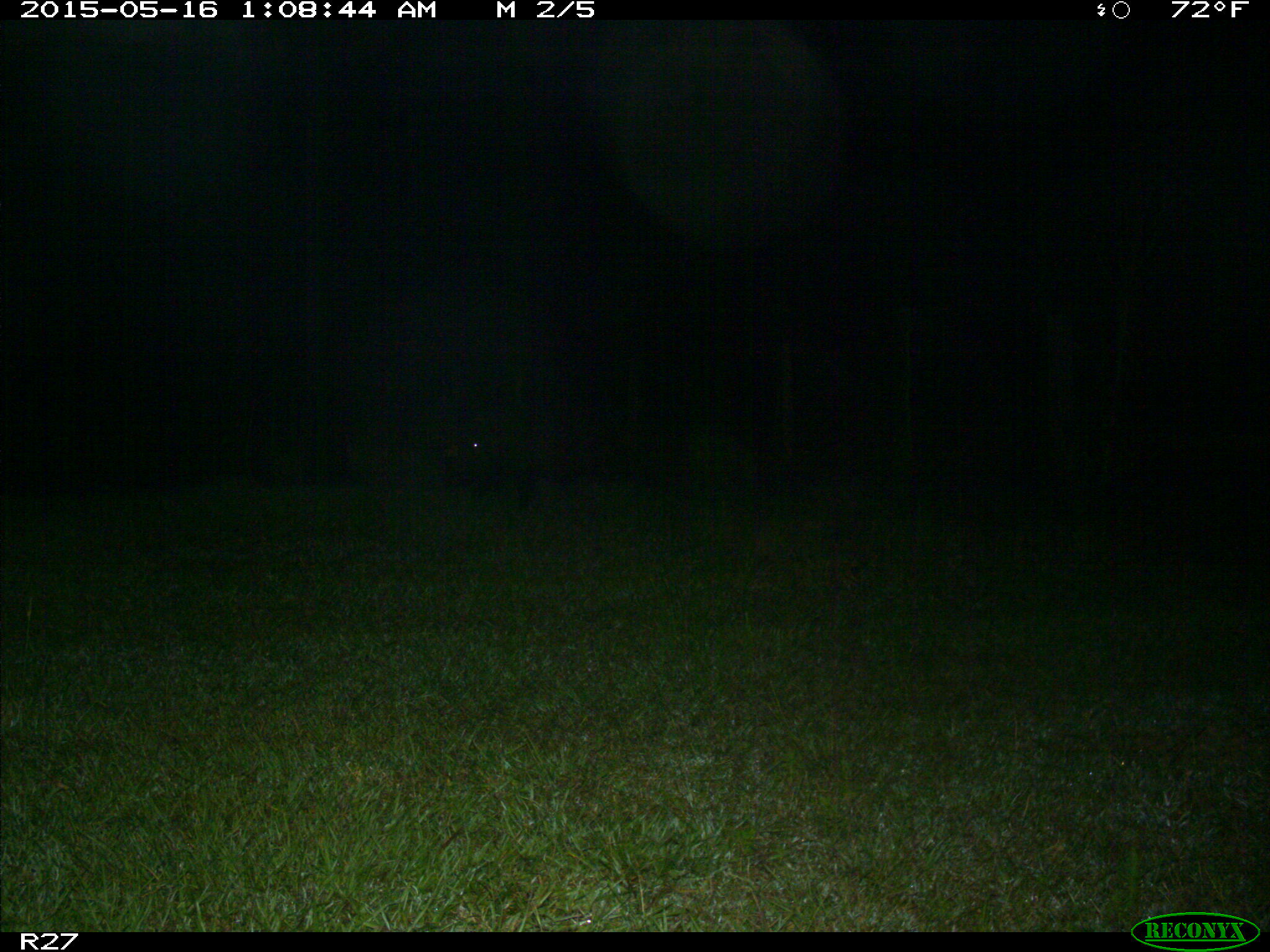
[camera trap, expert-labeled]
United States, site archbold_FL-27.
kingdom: Animalia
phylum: Chordata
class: Mammalia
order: Artiodactyla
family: Suidae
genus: Sus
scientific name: Sus scrofa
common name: wild boar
Sus scrofa (wild boar).